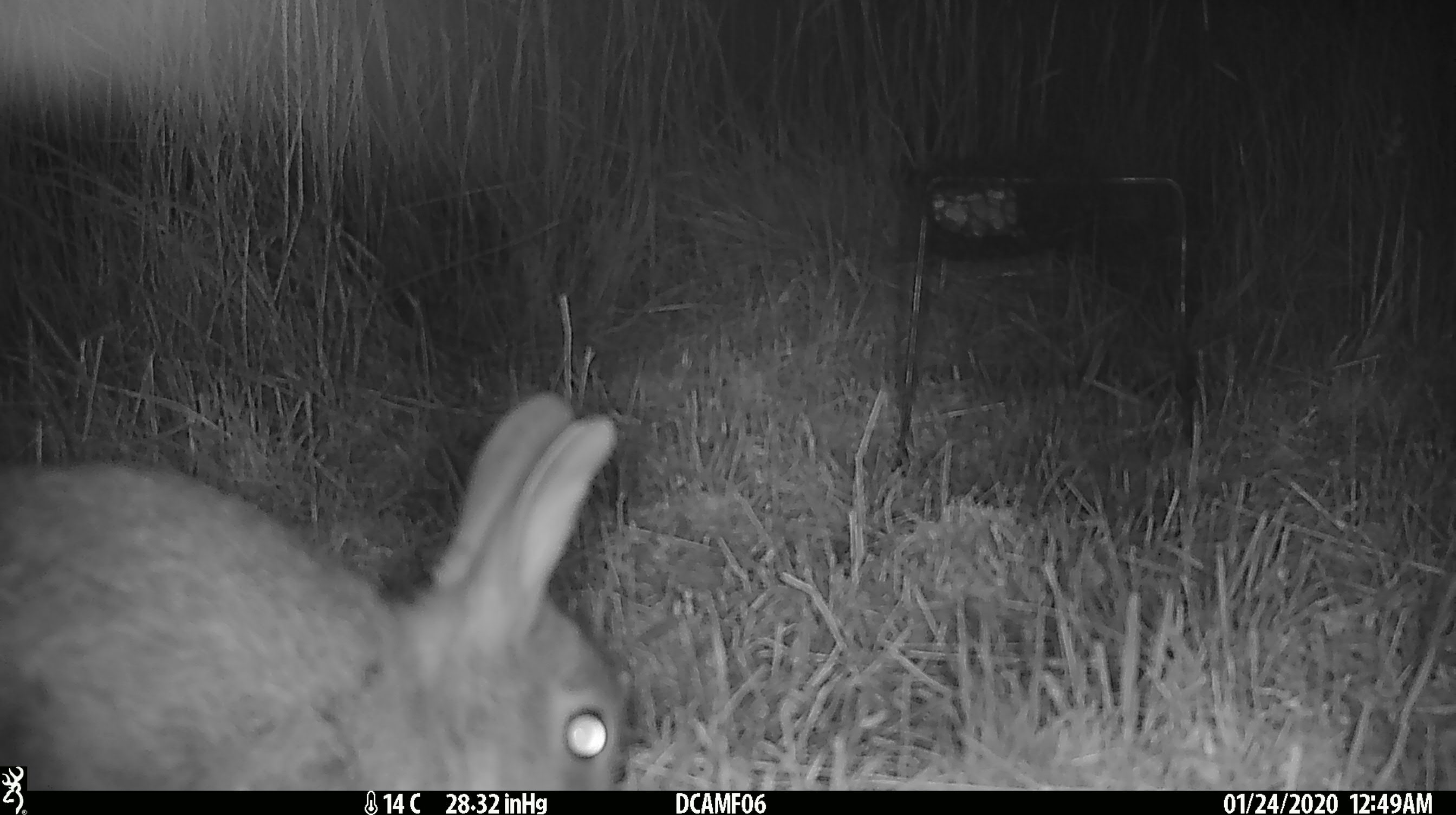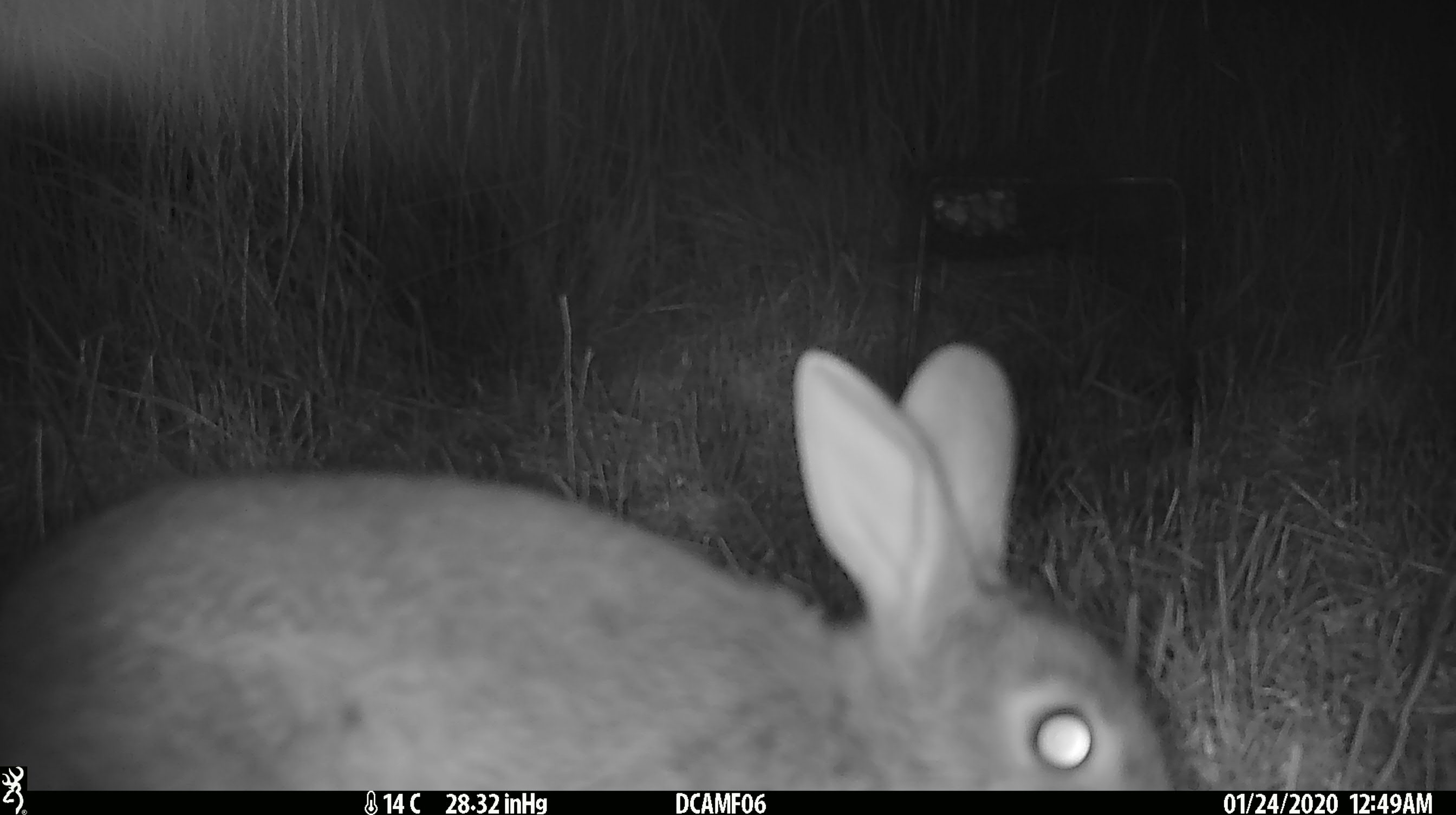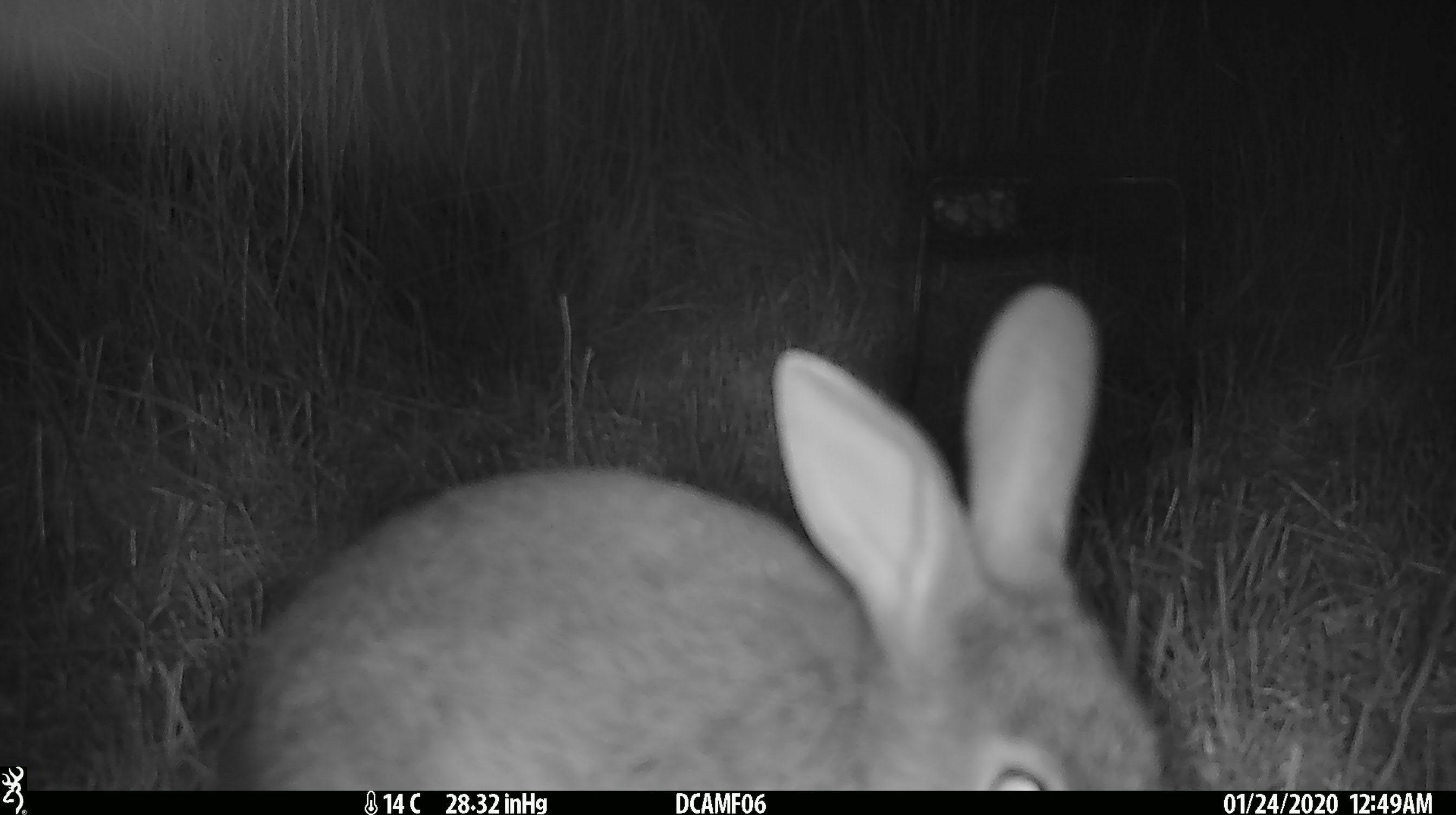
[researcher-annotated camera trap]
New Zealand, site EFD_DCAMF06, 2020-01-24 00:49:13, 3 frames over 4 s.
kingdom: Animalia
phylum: Chordata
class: Mammalia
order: Lagomorpha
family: Leporidae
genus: Oryctolagus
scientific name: Oryctolagus cuniculus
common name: european rabbit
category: rabbit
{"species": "rabbit (european rabbit) (Oryctolagus cuniculus)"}